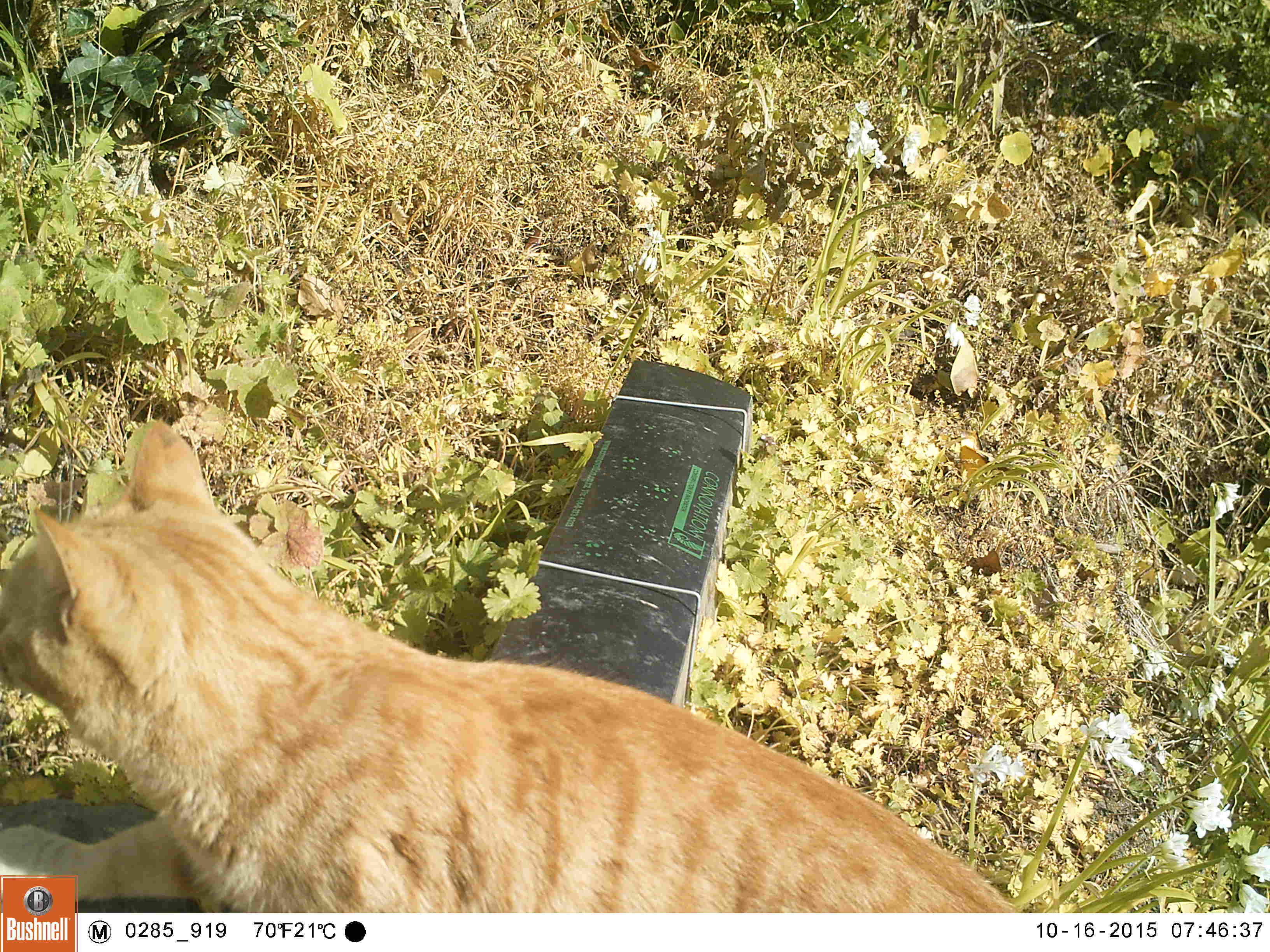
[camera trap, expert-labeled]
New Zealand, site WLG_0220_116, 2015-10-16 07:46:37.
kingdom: Animalia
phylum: Chordata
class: Mammalia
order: Carnivora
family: Felidae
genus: Felis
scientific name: Felis catus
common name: domestic cat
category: cat